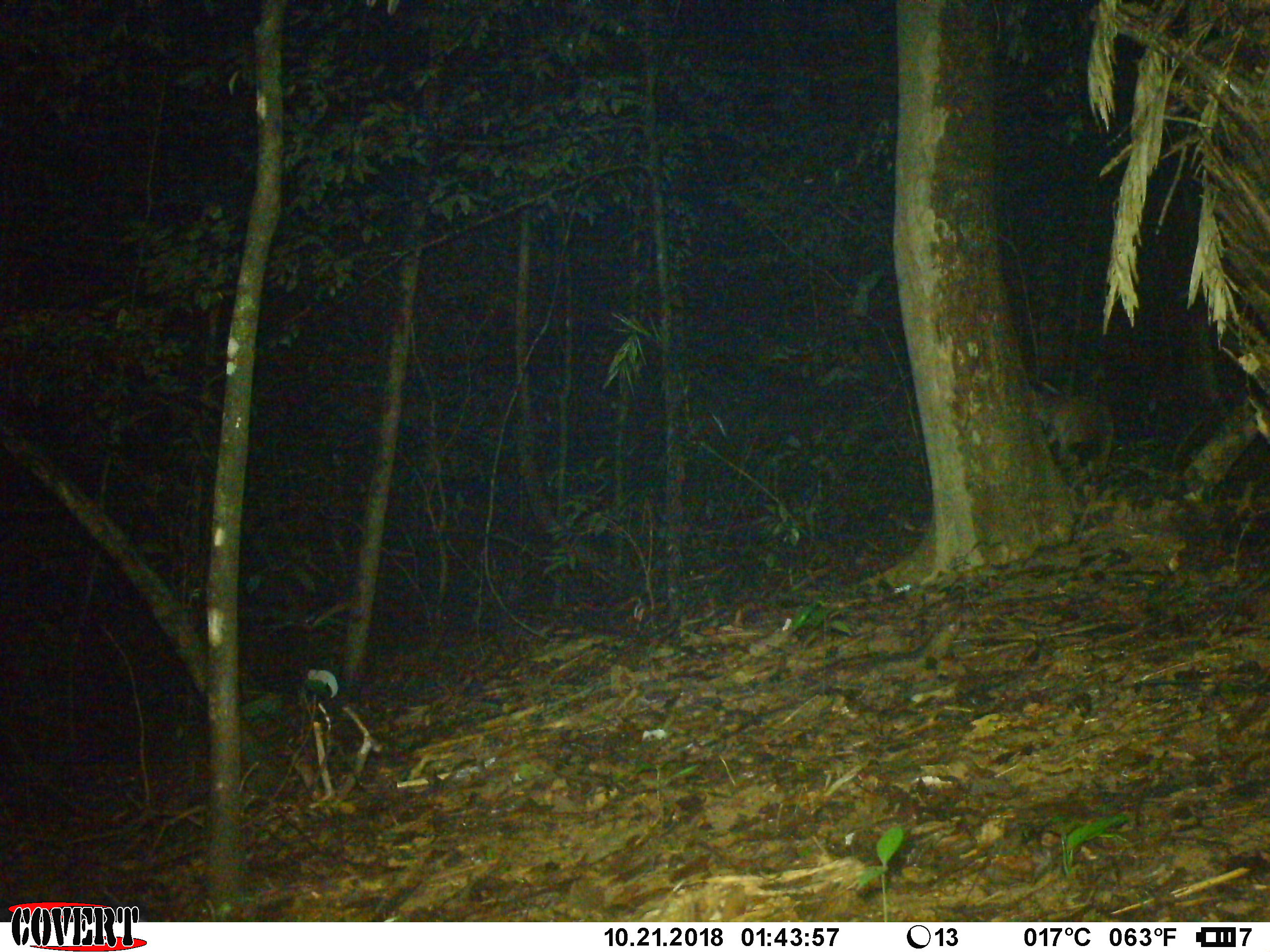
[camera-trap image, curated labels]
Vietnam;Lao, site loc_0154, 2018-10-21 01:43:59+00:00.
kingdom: Animalia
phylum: Chordata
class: Mammalia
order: Carnivora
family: Viverridae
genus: Paguma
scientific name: Paguma larvata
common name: masked palm civet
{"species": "masked palm civet (Paguma larvata)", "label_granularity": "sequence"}